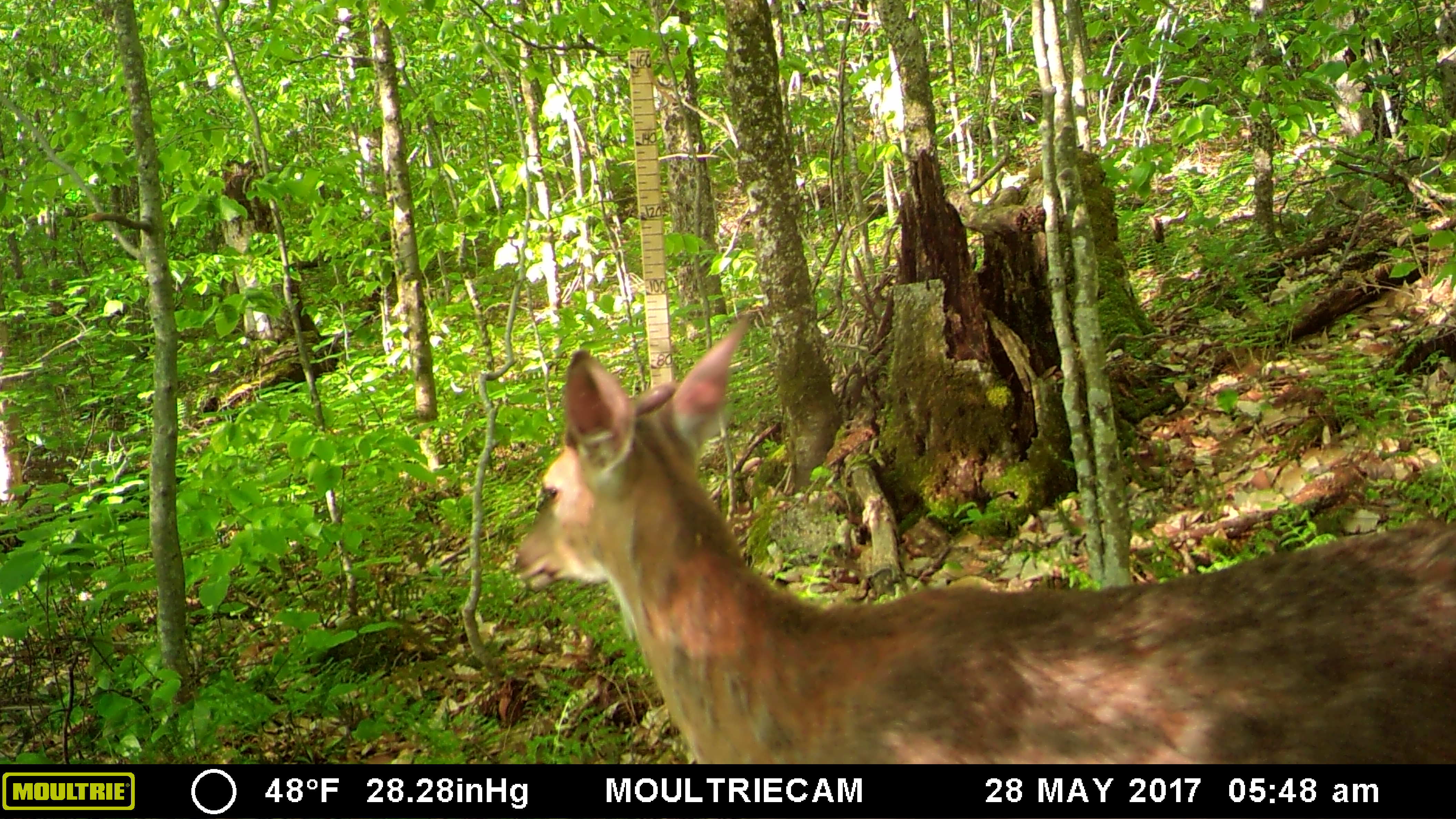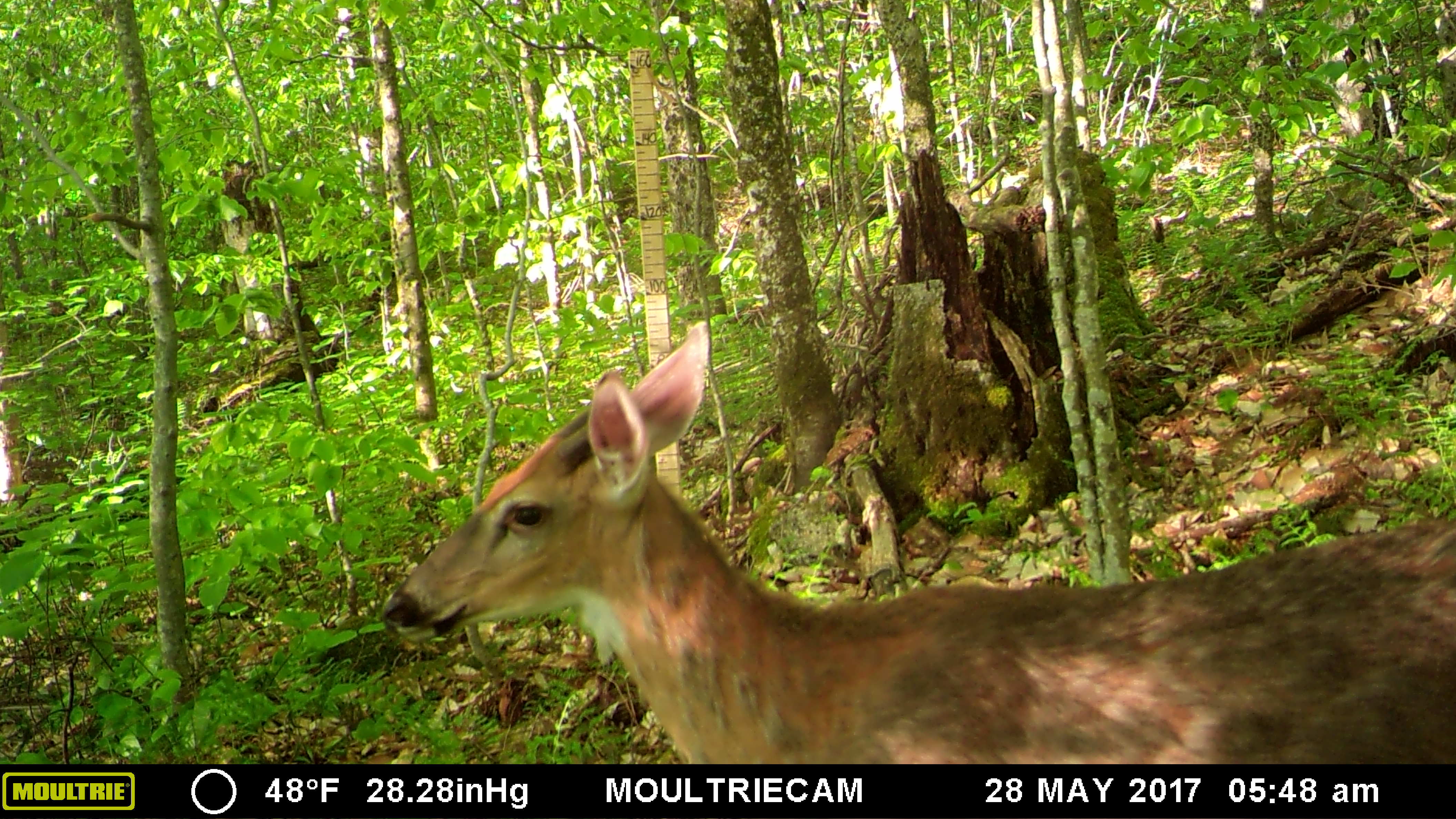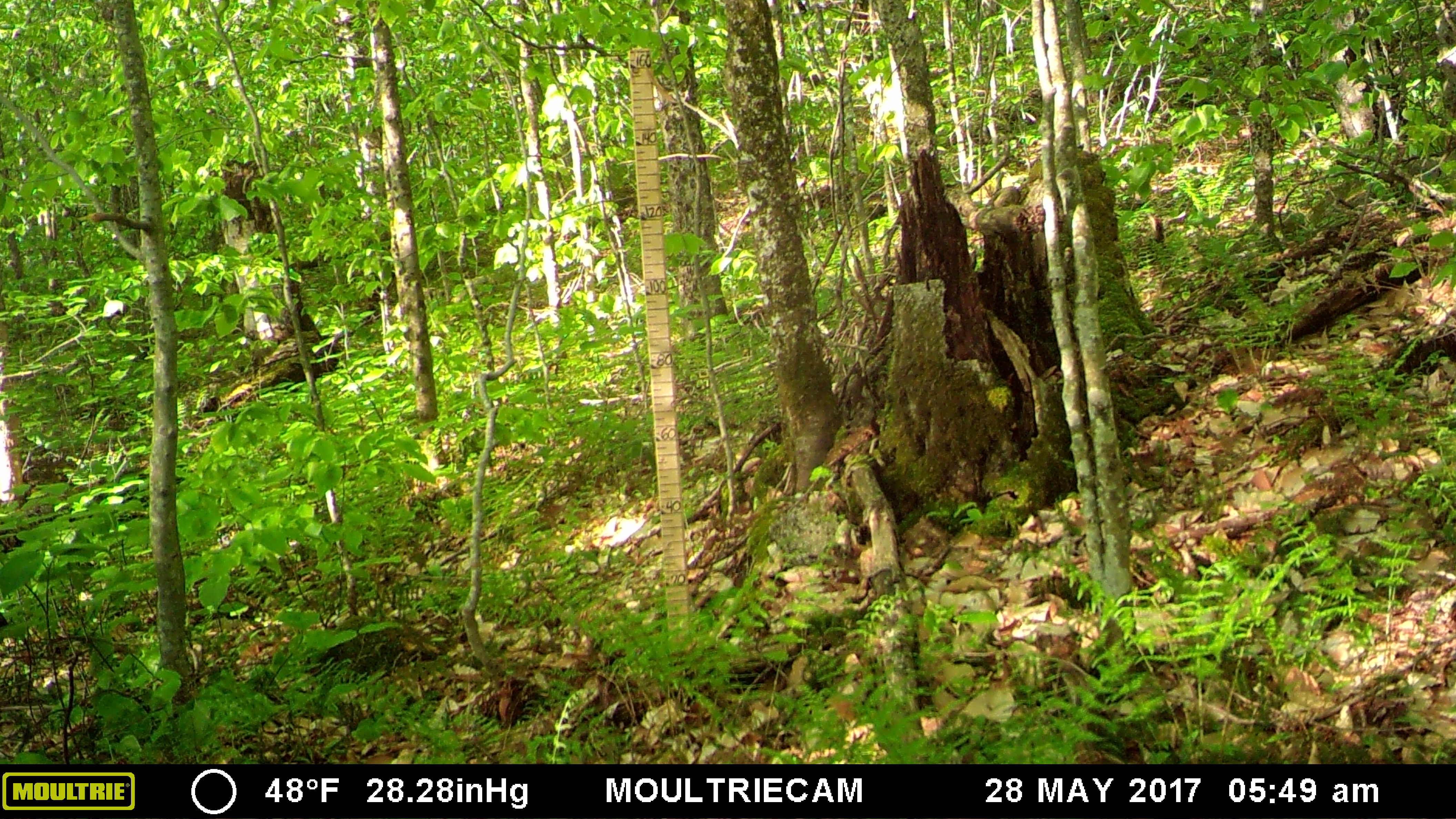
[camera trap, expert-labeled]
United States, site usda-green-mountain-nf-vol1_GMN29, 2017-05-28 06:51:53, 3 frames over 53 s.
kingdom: Animalia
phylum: Chordata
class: Mammalia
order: Artiodactyla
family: Cervidae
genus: Odocoileus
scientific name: Odocoileus virginianus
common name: white-tailed deer